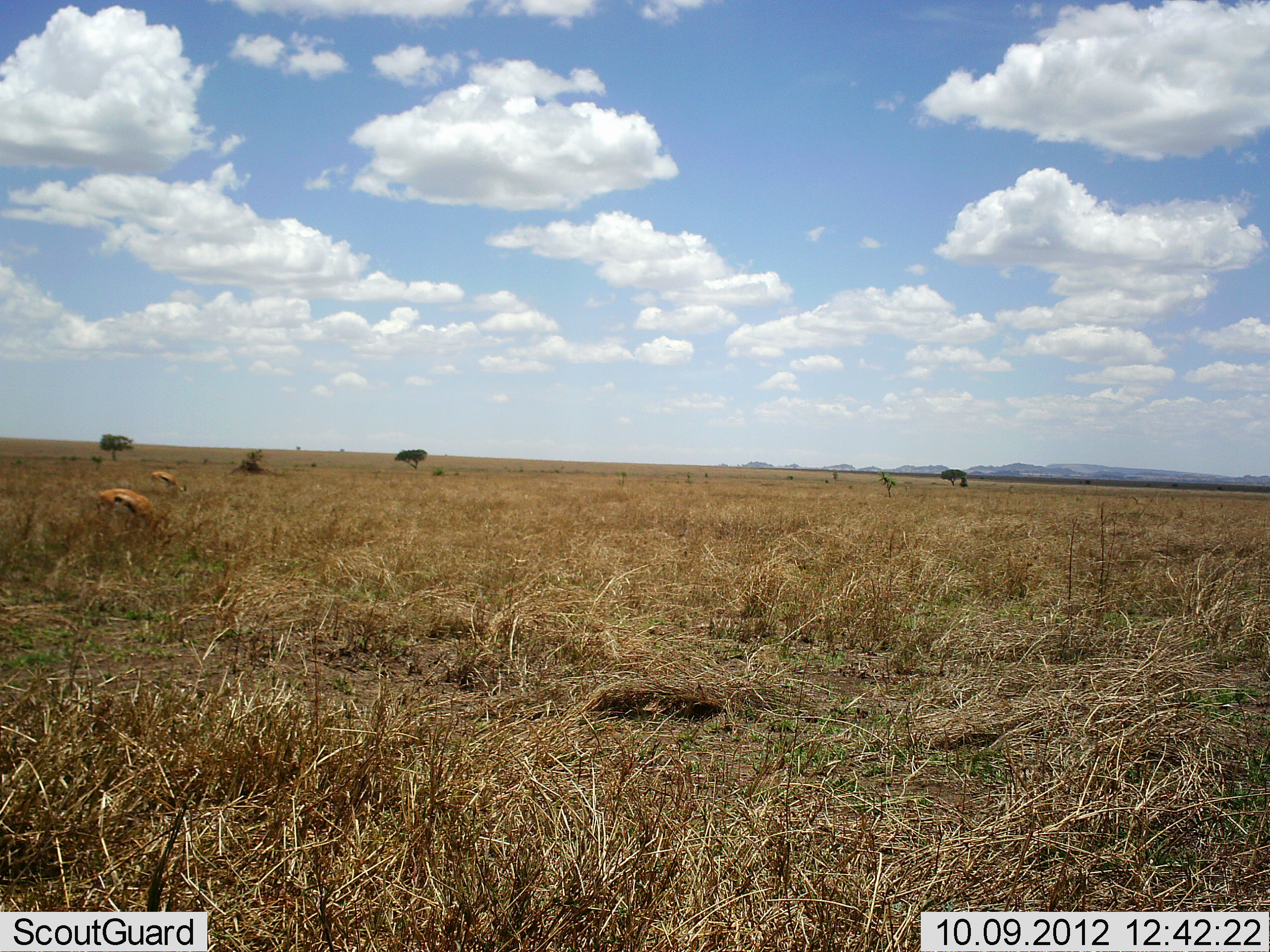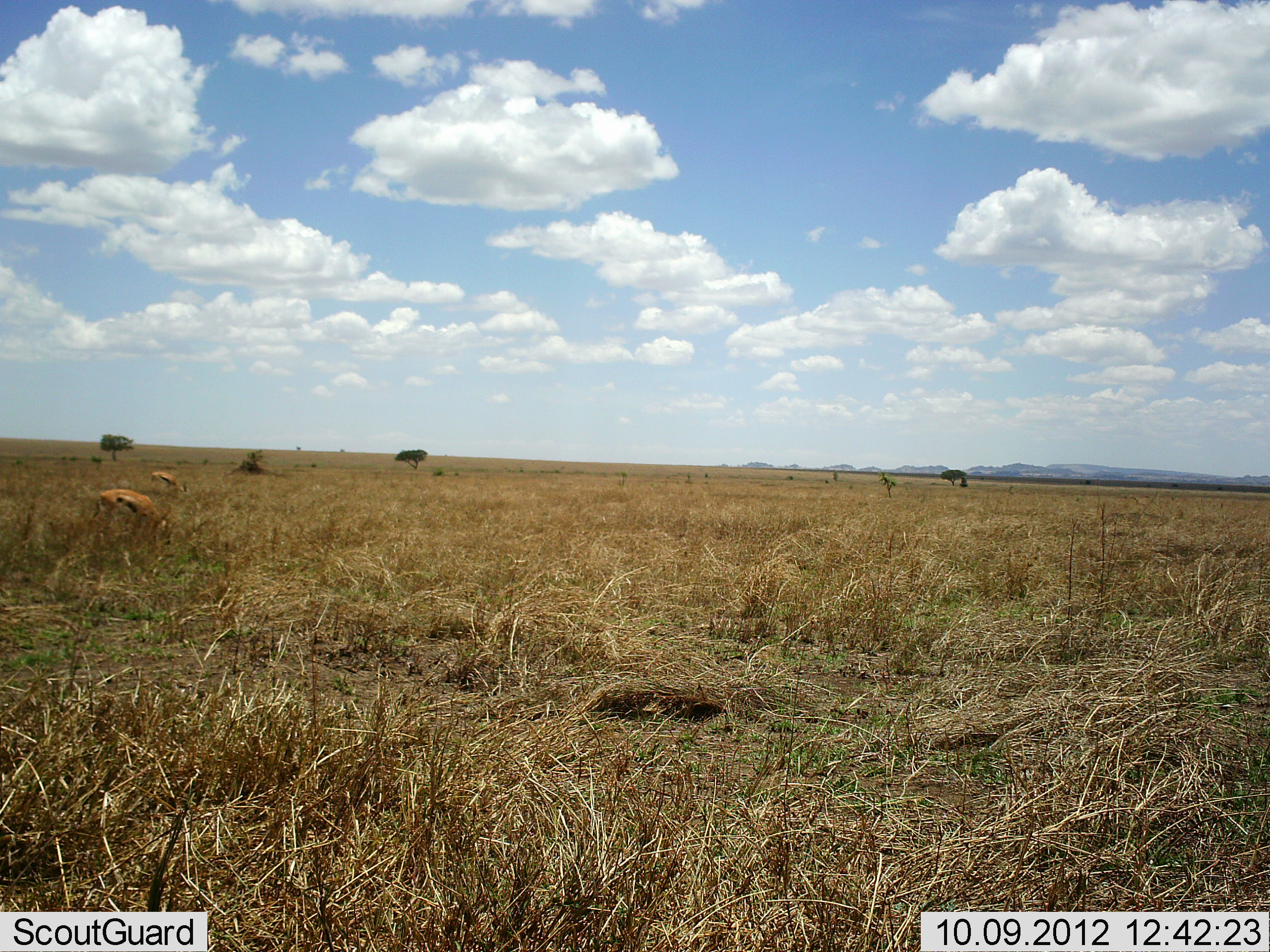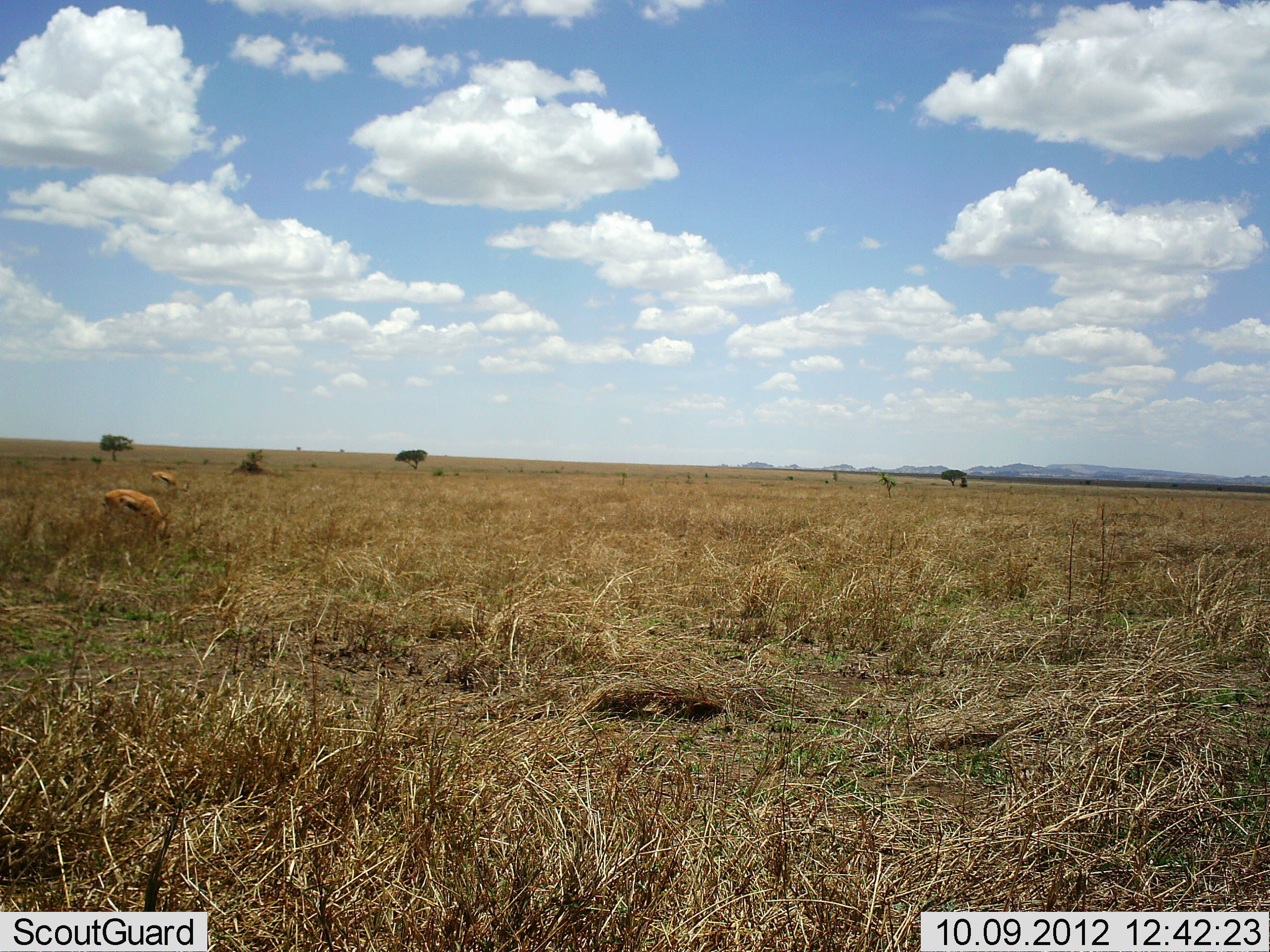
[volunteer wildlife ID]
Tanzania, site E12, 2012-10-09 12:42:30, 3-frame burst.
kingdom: Animalia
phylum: Chordata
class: Mammalia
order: Artiodactyla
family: Bovidae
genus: Eudorcas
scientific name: Eudorcas thomsonii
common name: thomson's gazelle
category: gazellethomsons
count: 2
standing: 20%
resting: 0%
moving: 0%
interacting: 0%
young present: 0%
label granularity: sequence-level